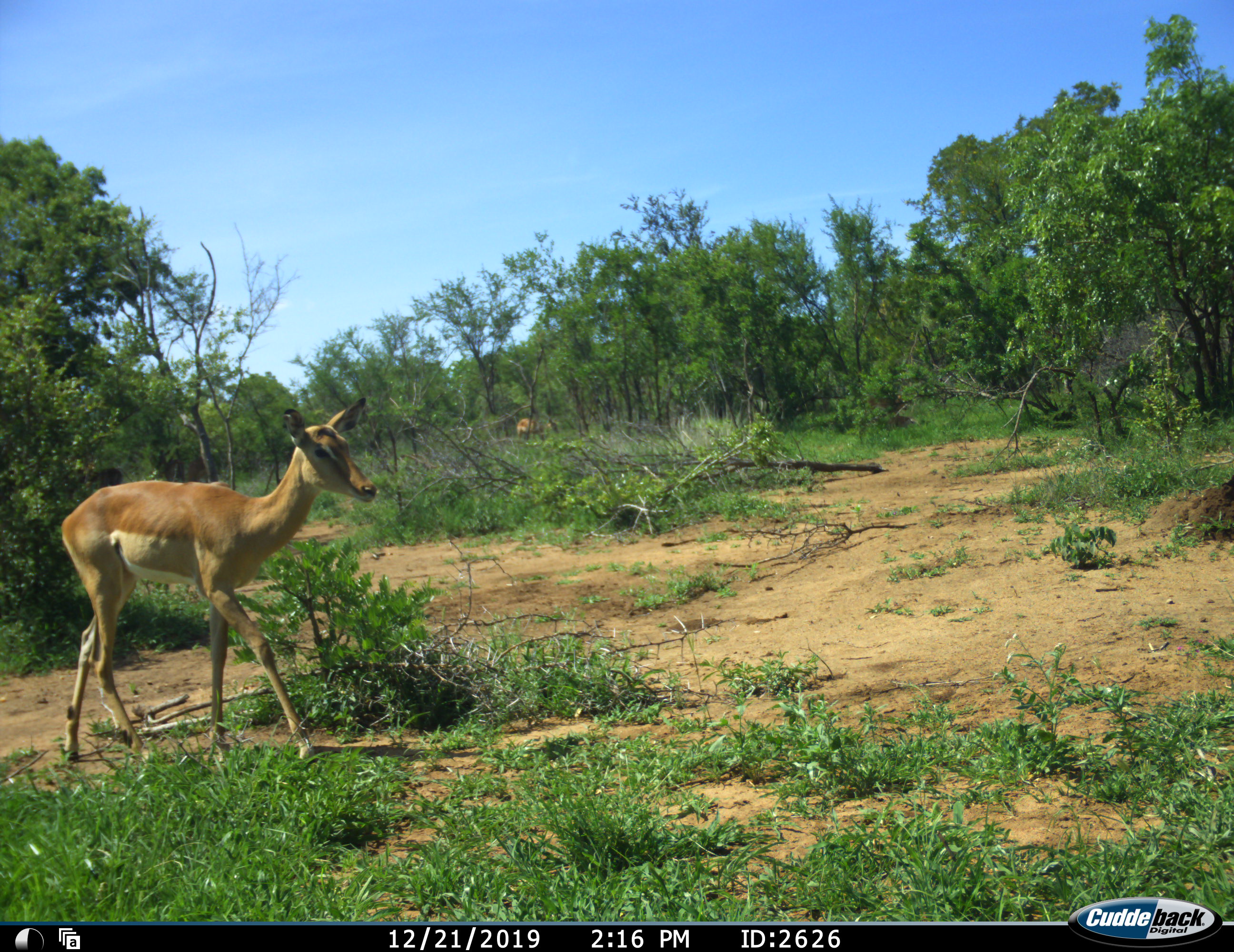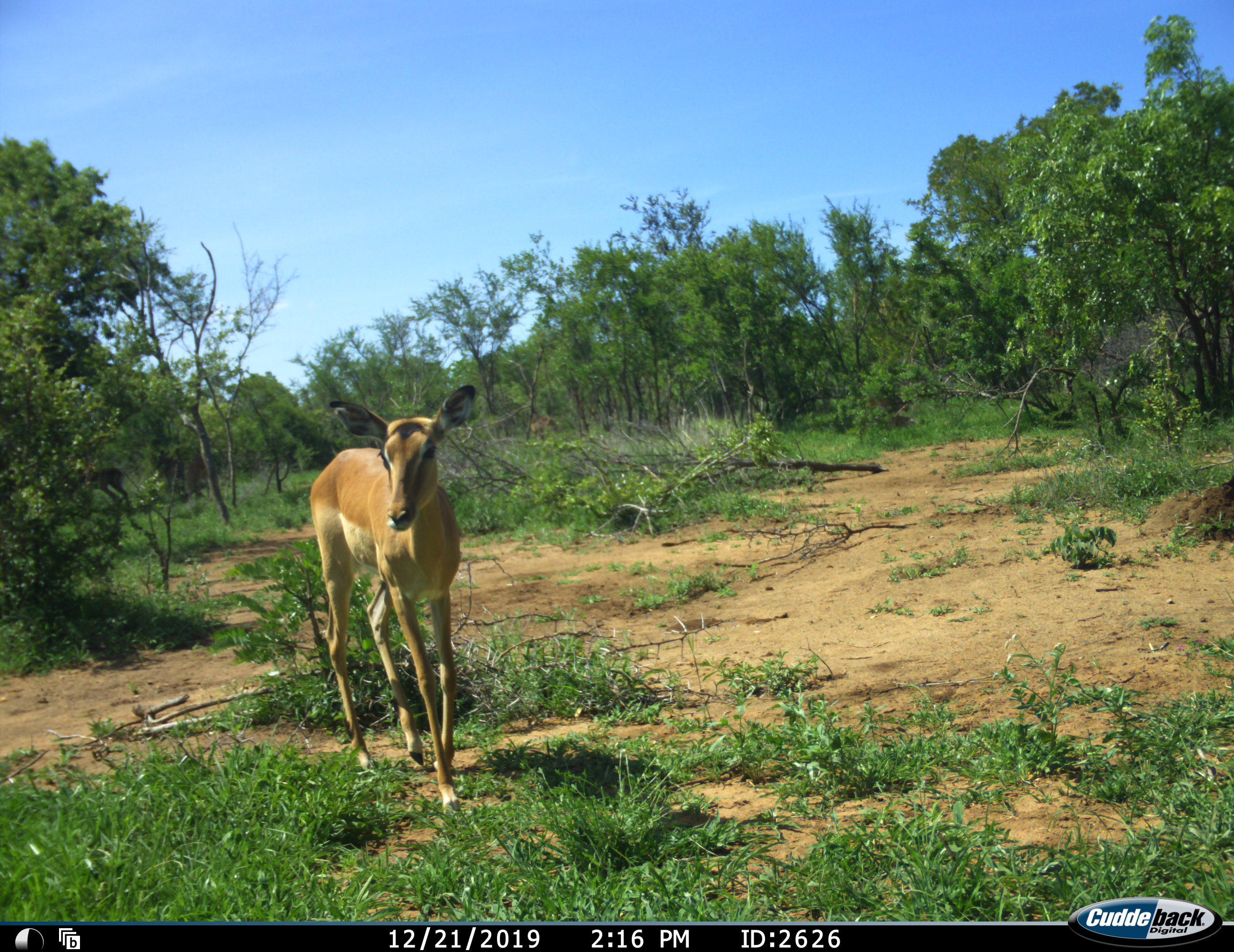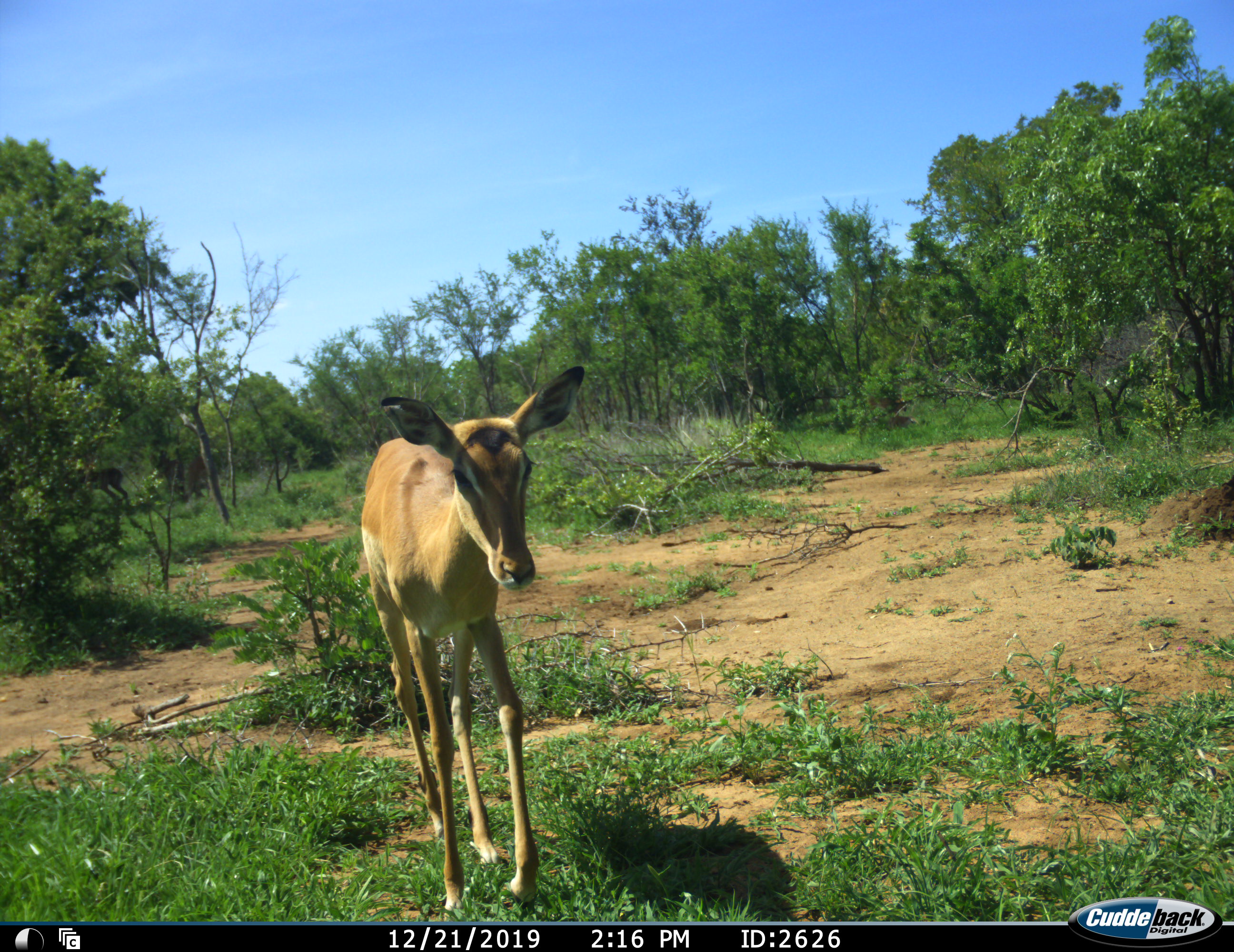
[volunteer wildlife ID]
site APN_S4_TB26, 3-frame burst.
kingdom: Animalia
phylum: Chordata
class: Mammalia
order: Artiodactyla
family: Bovidae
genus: Aepyceros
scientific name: Aepyceros melampus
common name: impala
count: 2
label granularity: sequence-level